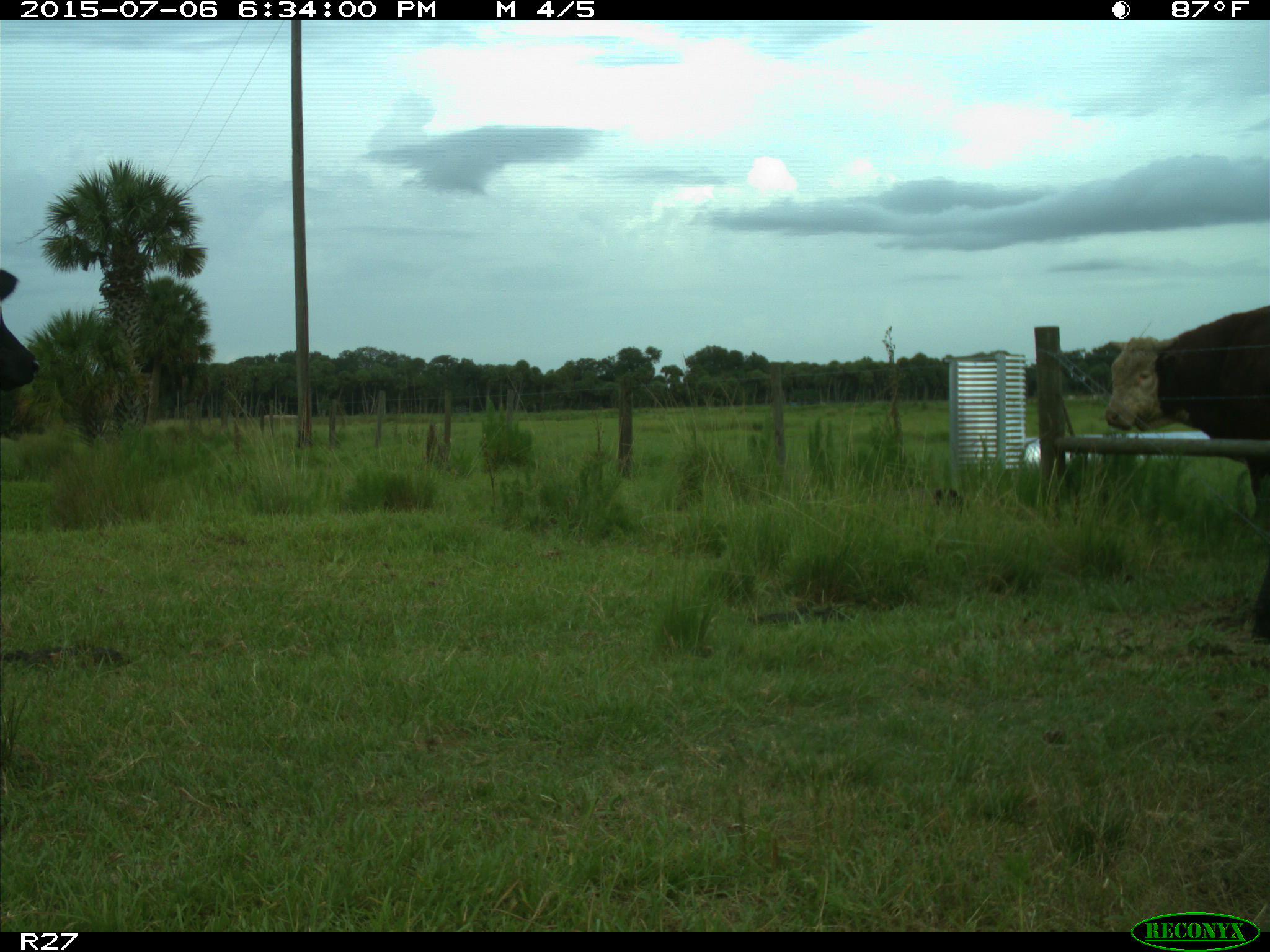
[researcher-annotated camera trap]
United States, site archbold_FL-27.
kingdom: Animalia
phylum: Chordata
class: Mammalia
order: Artiodactyla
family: Bovidae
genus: Bos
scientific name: Bos taurus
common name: domestic cow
Bos taurus (domestic cow).